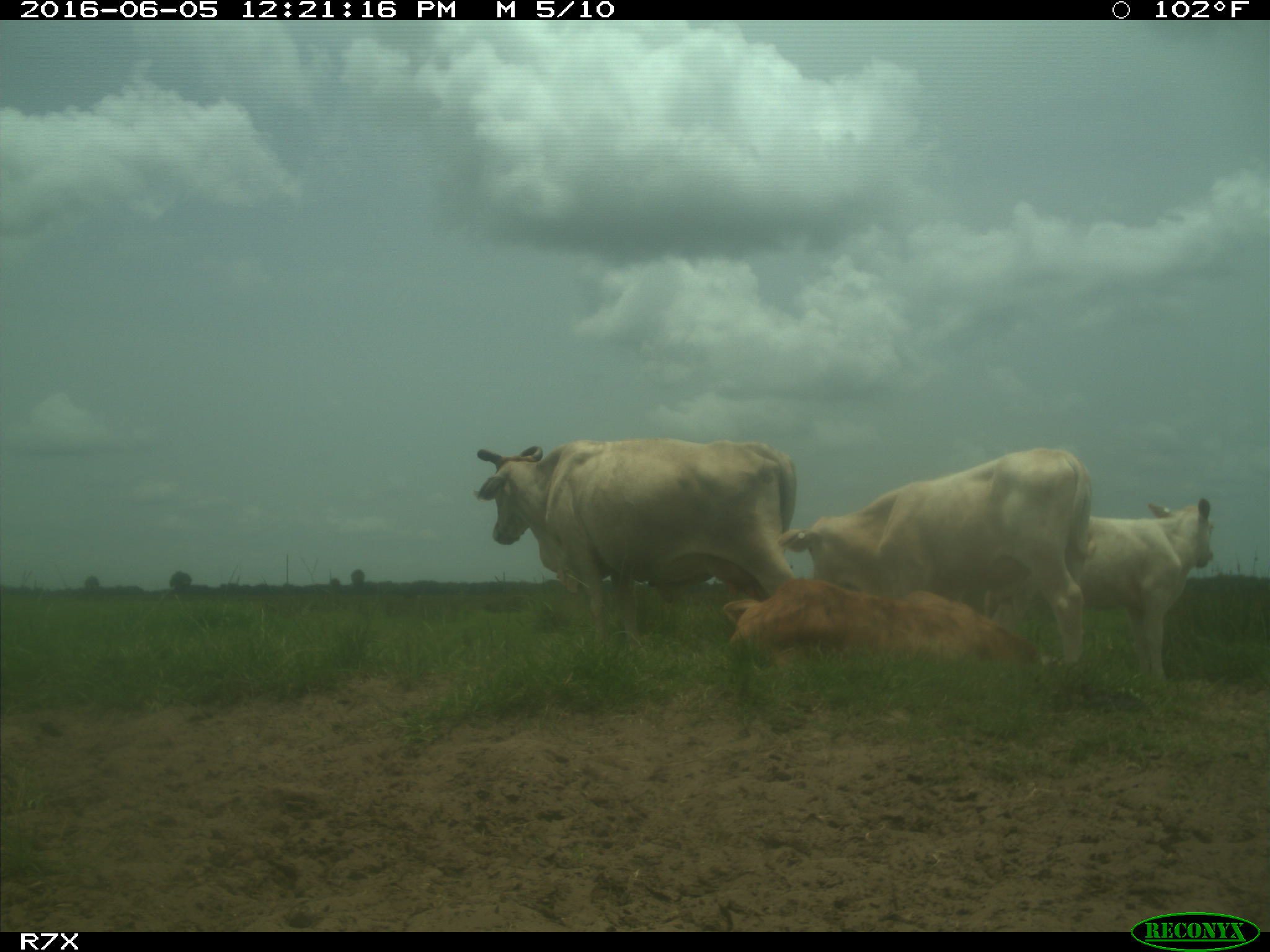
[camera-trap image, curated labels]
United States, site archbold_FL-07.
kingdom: Animalia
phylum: Chordata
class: Mammalia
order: Artiodactyla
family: Bovidae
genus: Bos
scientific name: Bos taurus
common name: domestic cow